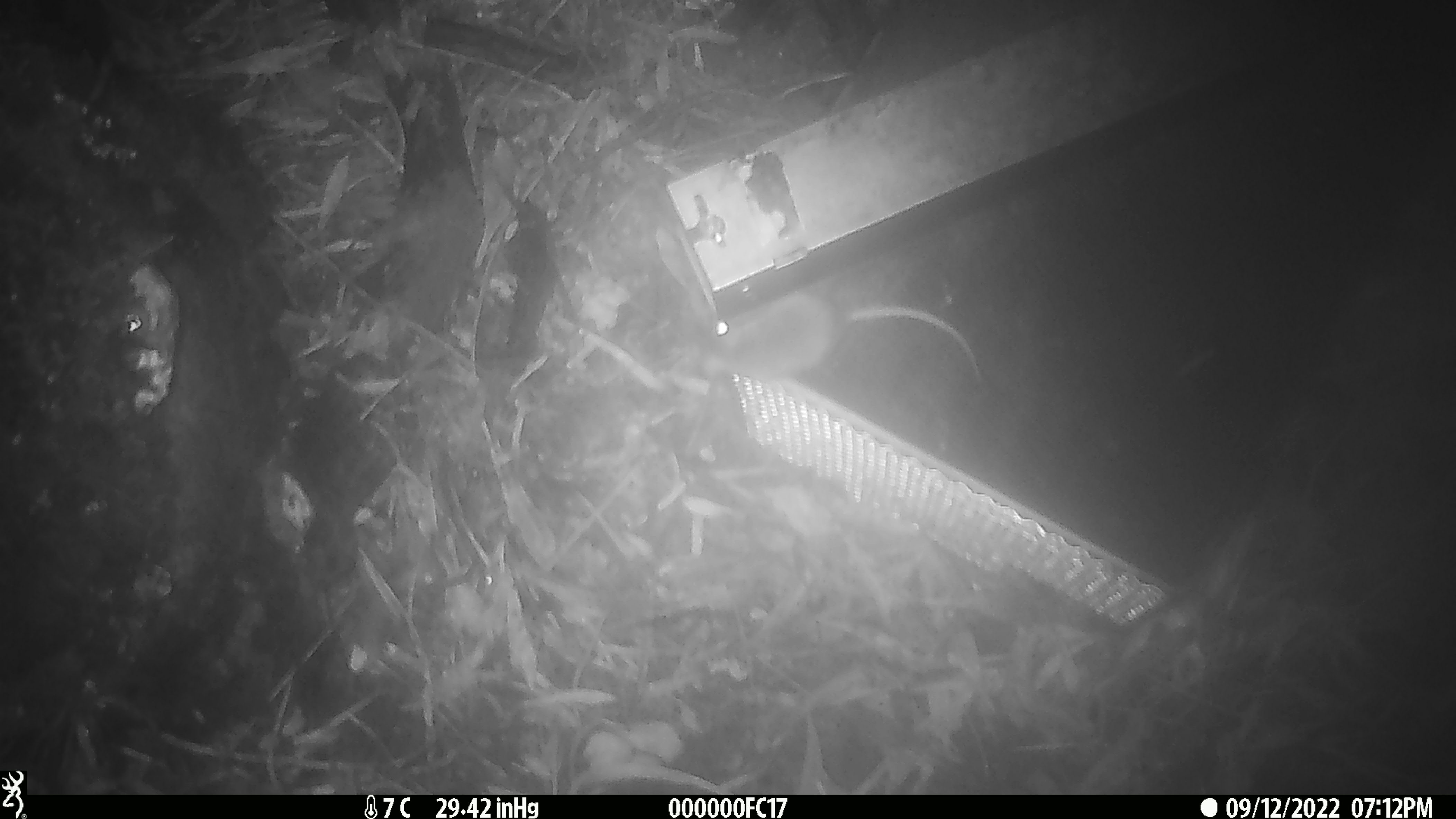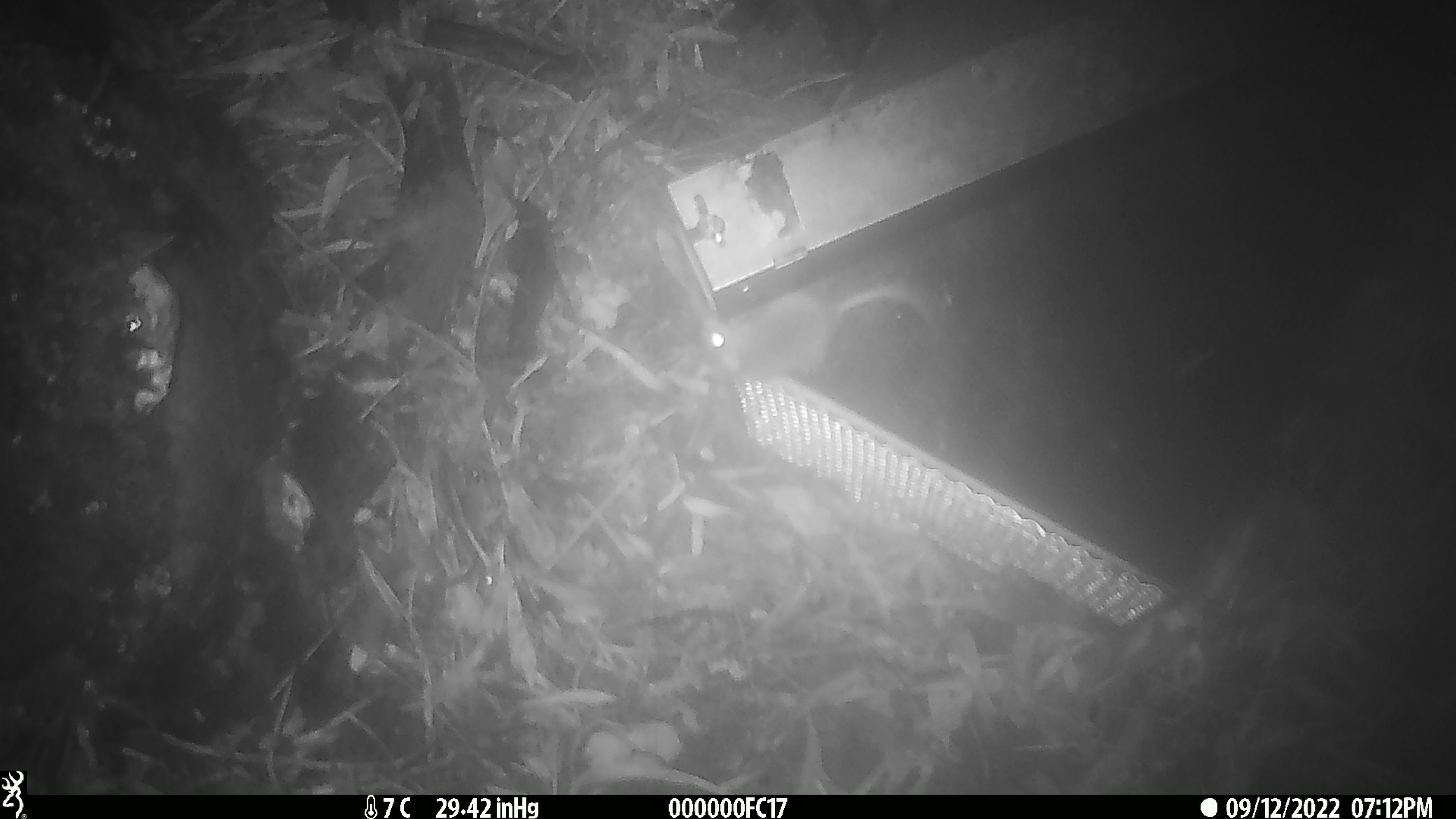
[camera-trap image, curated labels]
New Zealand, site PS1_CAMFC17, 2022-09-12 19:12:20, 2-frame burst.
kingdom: Animalia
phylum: Chordata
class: Mammalia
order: Rodentia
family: Muridae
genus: Mus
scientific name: Mus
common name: mouse